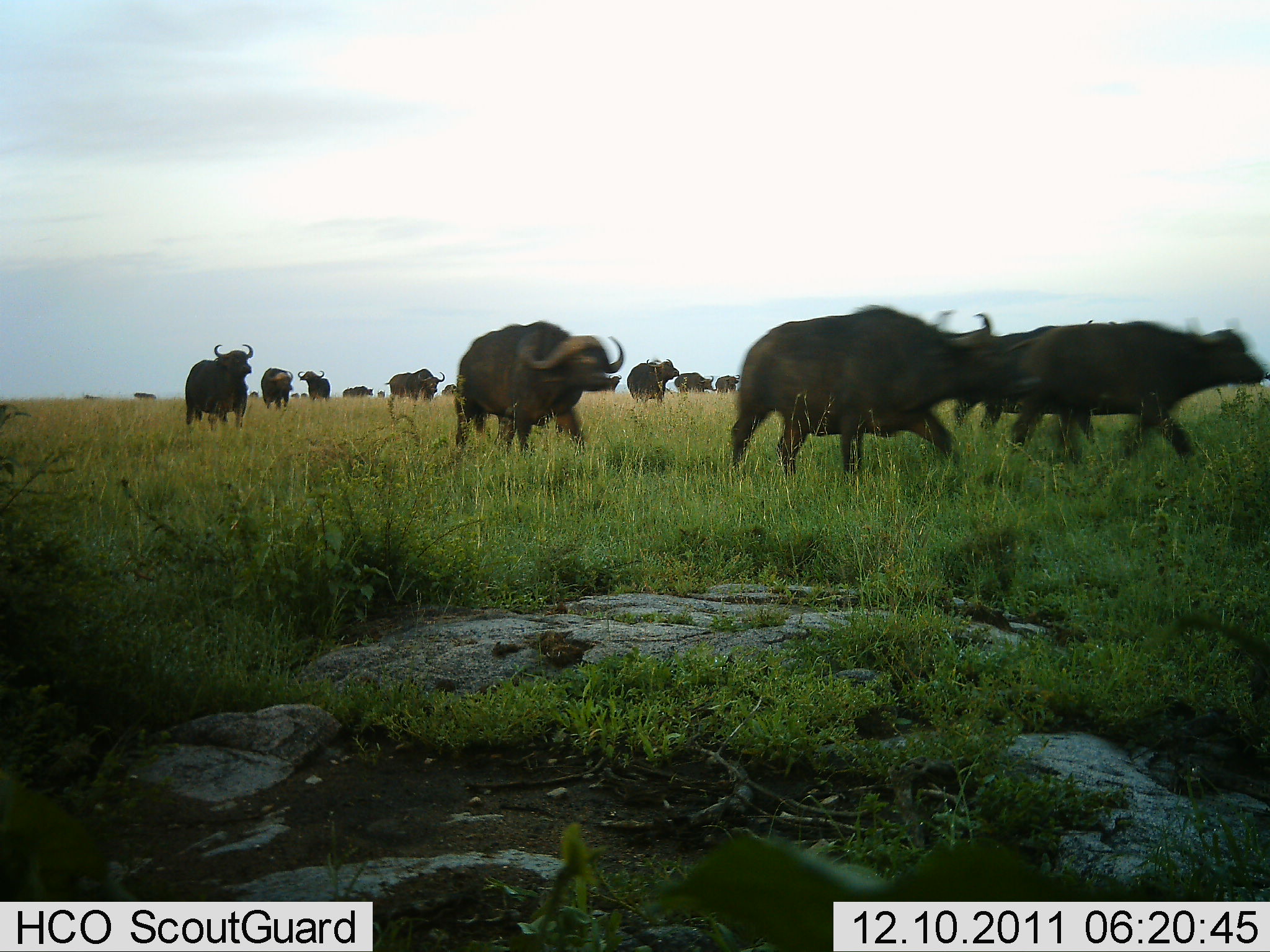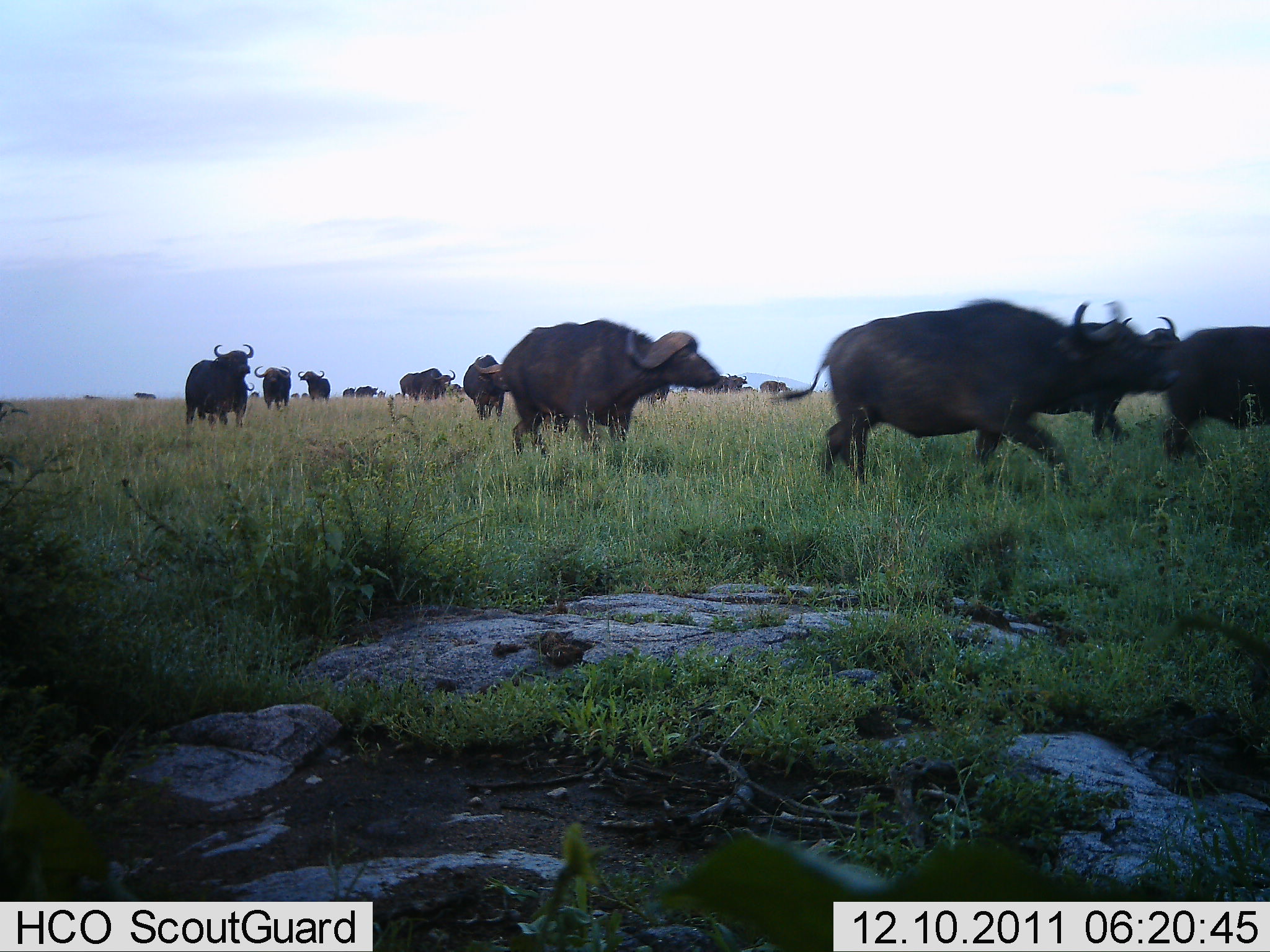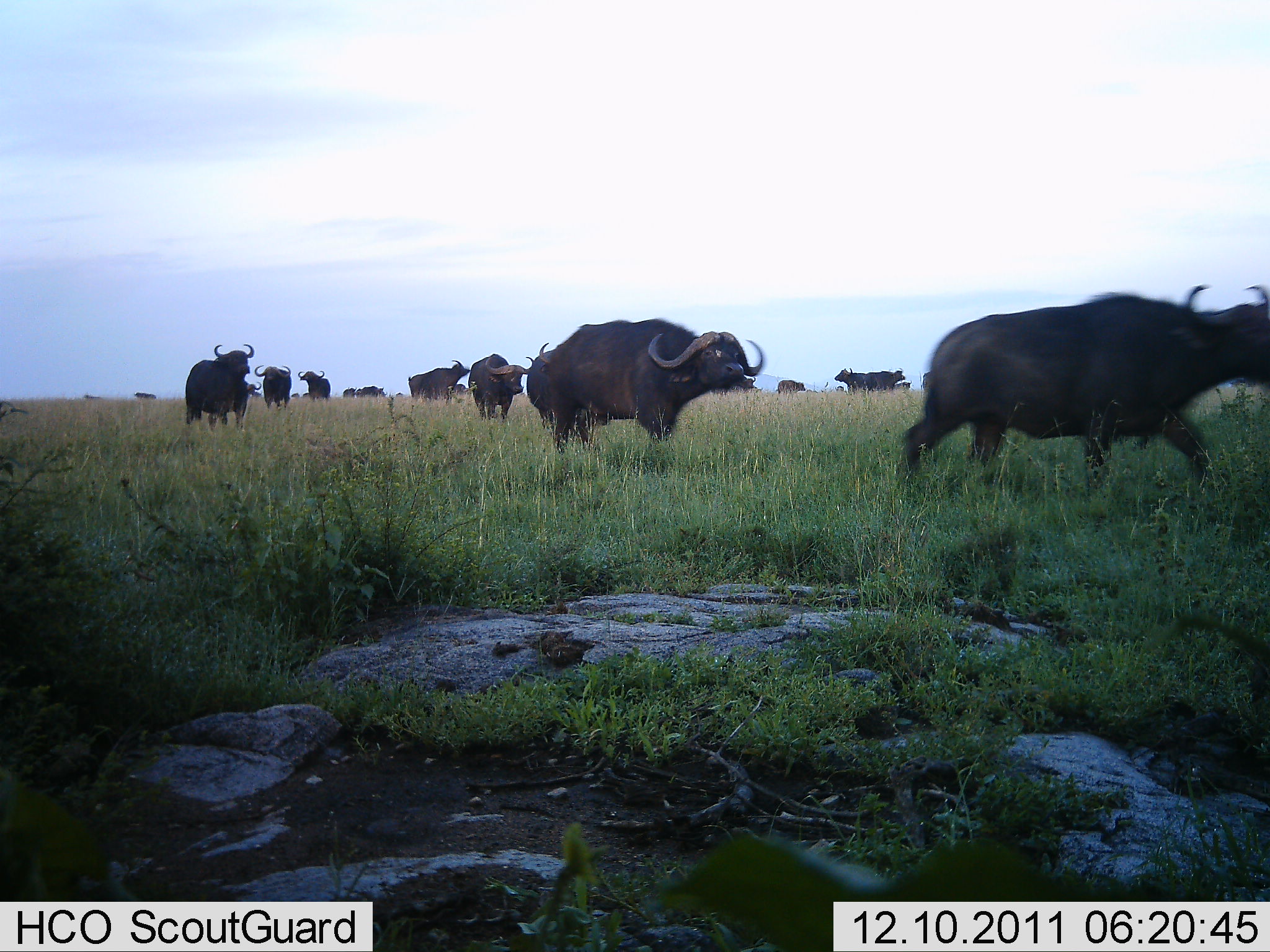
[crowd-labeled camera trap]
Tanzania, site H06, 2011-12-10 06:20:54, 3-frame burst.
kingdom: Animalia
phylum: Chordata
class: Mammalia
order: Artiodactyla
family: Bovidae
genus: Syncerus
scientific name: Syncerus caffer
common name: cape buffalo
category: buffalo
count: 11-50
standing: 9%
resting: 0%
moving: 100%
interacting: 9%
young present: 0%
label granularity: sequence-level